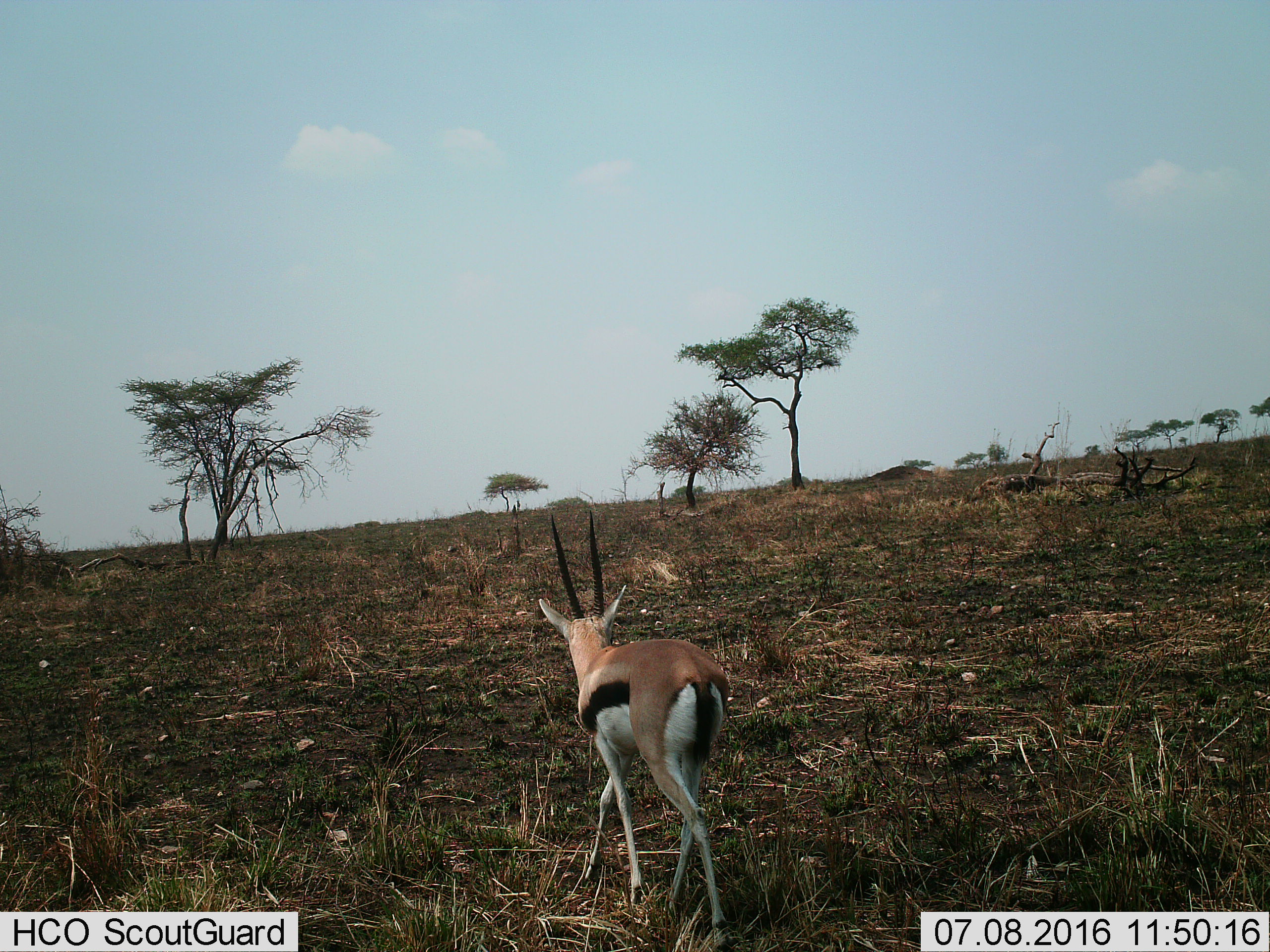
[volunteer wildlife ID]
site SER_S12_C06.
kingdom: Animalia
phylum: Chordata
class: Mammalia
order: Artiodactyla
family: Bovidae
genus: Eudorcas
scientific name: Eudorcas thomsonii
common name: thomson's gazelle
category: gazellethomsons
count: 1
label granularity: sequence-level